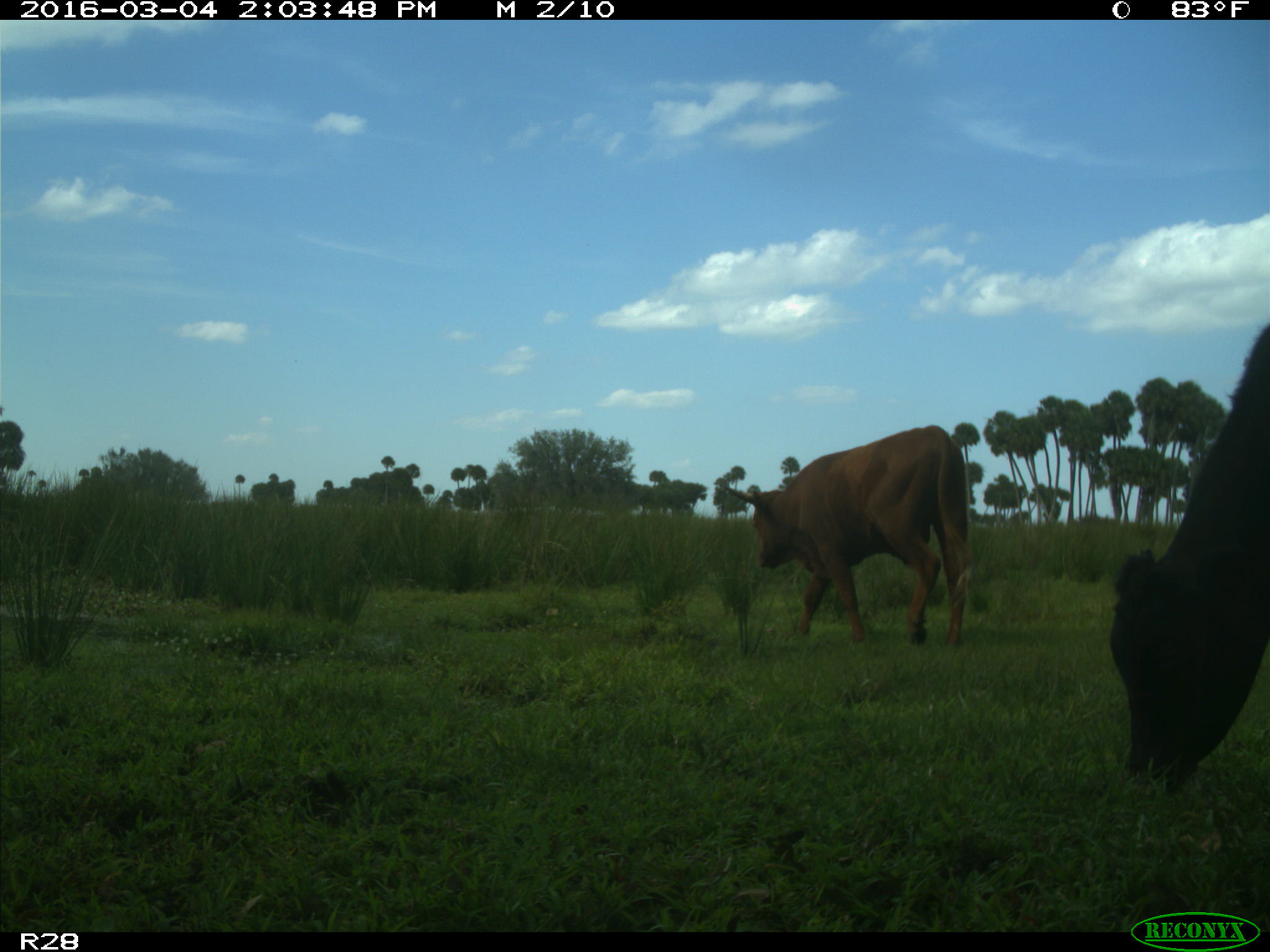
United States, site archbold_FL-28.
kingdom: Animalia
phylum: Chordata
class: Mammalia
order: Artiodactyla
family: Bovidae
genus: Bos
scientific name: Bos taurus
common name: domestic cow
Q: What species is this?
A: Bos taurus (domestic cow).